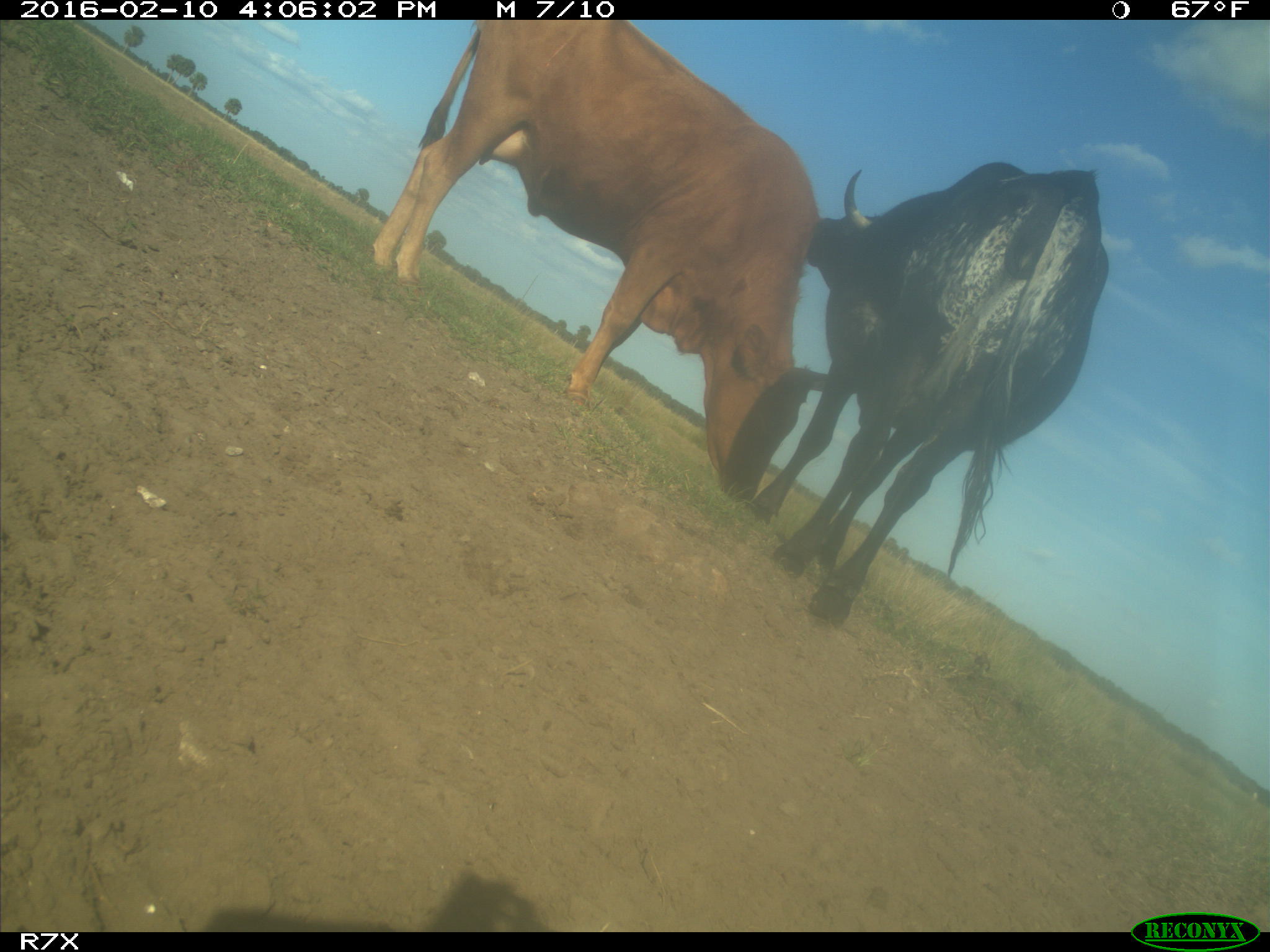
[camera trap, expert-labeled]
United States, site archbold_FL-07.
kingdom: Animalia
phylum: Chordata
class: Mammalia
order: Artiodactyla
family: Bovidae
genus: Bos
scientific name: Bos taurus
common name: domestic cow